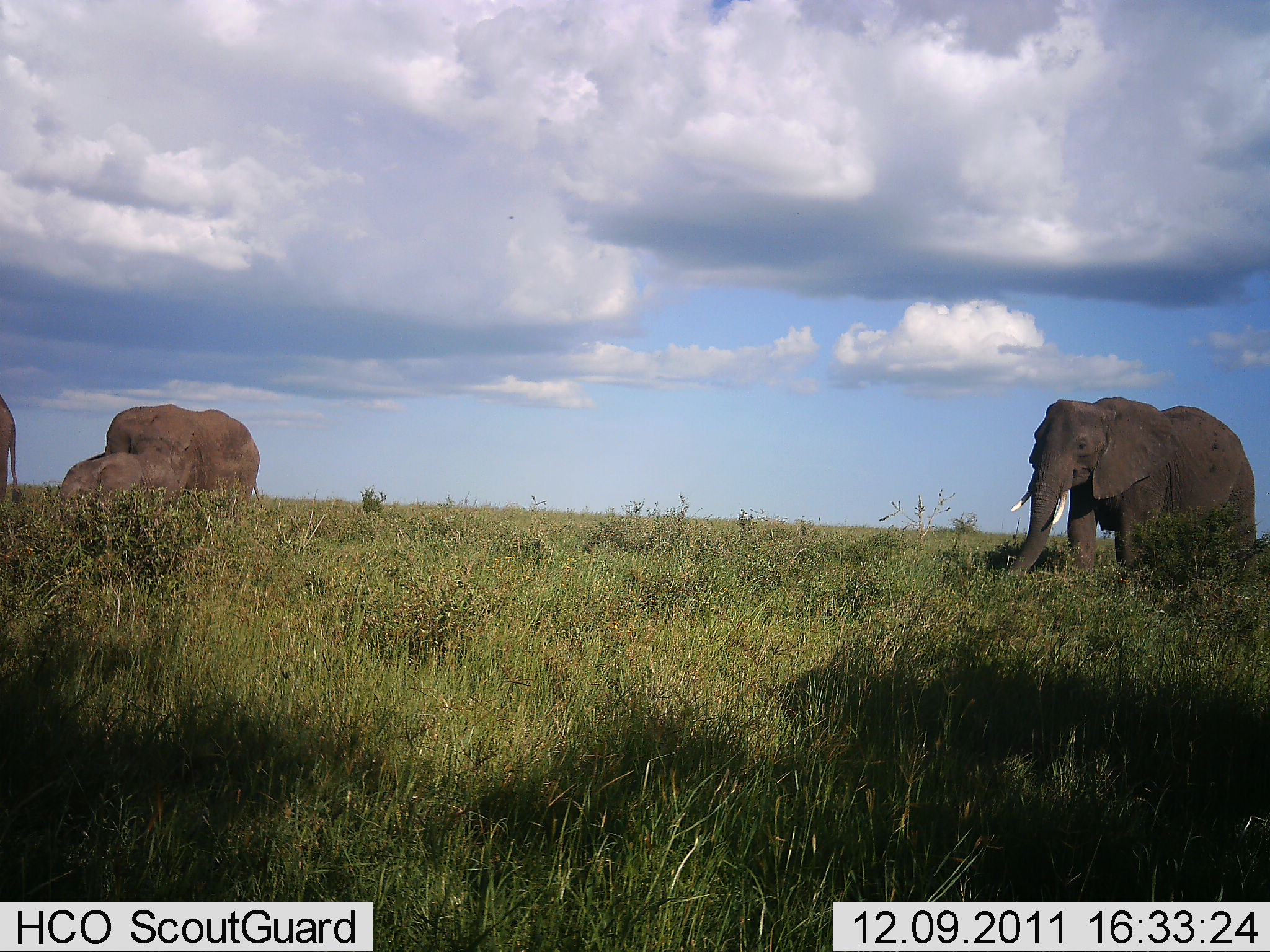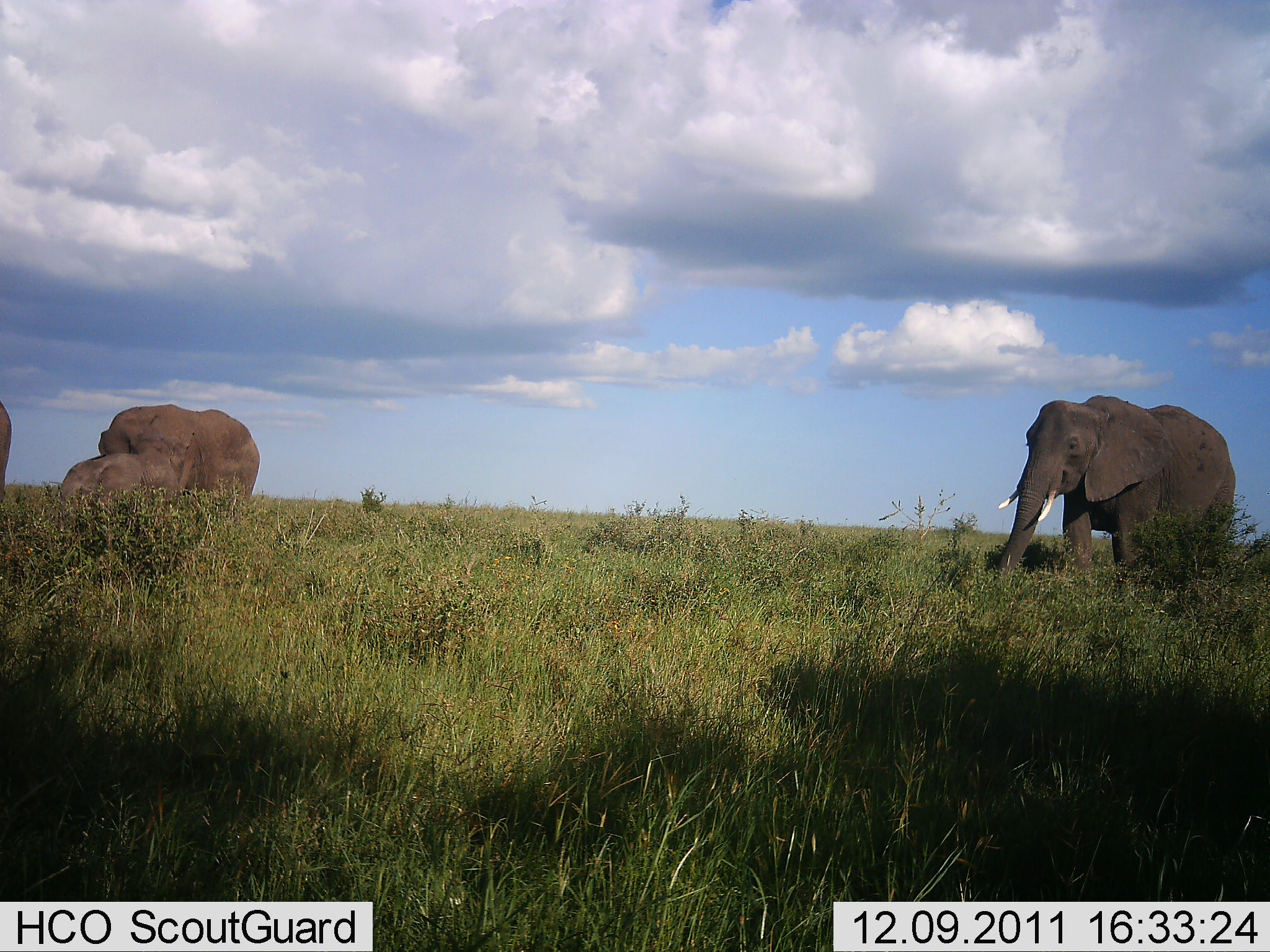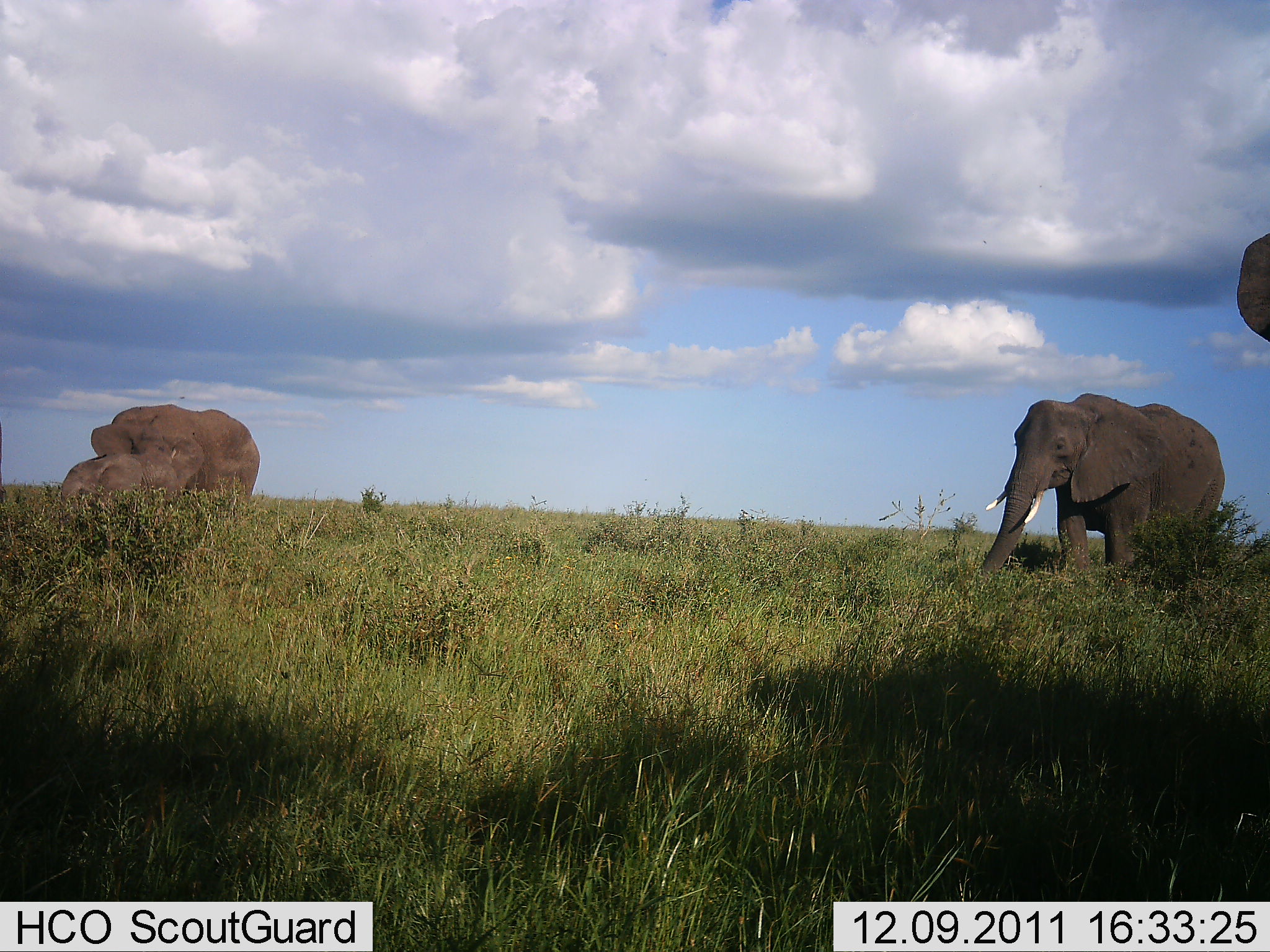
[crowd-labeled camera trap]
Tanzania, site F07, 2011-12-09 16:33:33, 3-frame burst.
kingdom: Animalia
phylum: Chordata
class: Mammalia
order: Proboscidea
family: Elephantidae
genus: Loxodonta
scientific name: Loxodonta africana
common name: african bush elephant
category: elephant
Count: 5.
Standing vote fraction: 75%.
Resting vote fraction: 8%.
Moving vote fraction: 25%.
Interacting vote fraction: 0%.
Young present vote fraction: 58%.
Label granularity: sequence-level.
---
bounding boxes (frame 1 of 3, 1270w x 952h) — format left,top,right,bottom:
animal: 998,396,1255,595; 104,405,263,518; 58,456,180,518; 0,395,24,507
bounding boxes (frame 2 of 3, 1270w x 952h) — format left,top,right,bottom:
animal: 992,393,1231,601; 96,405,261,502; 58,450,181,508; 0,402,13,512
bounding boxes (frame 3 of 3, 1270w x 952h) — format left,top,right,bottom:
animal: 970,393,1227,593; 91,404,260,500; 55,434,205,517; 1237,230,1270,345